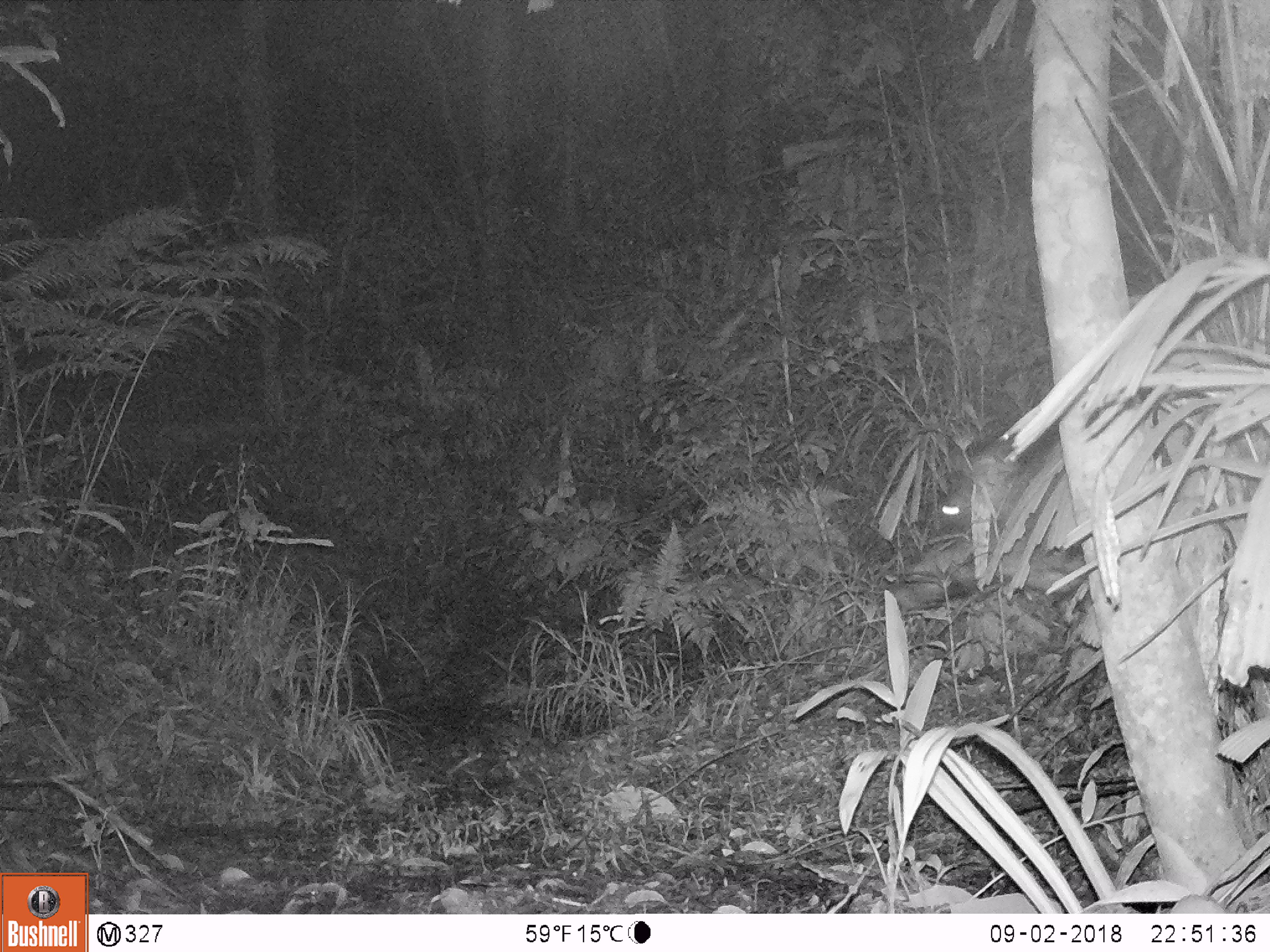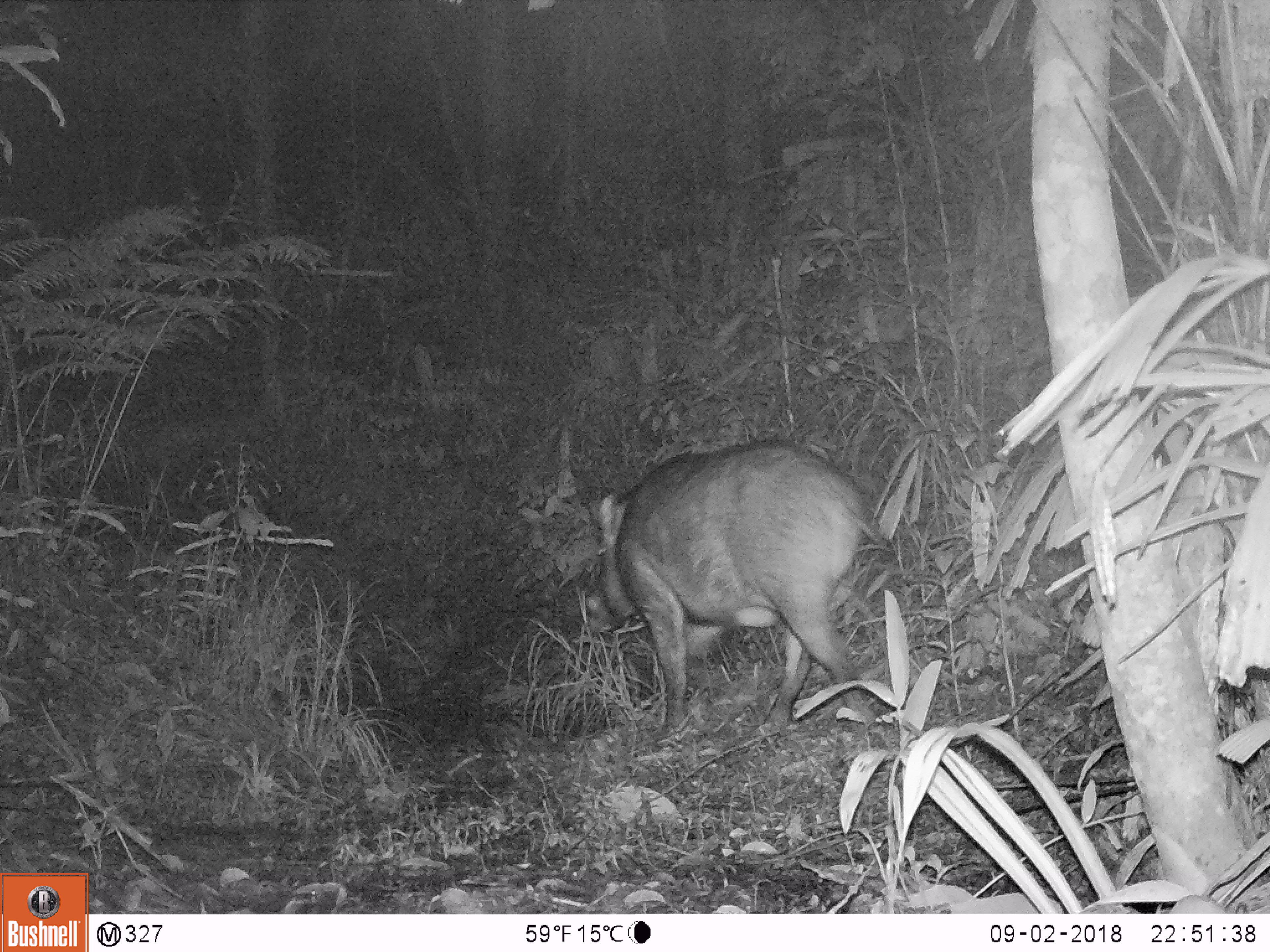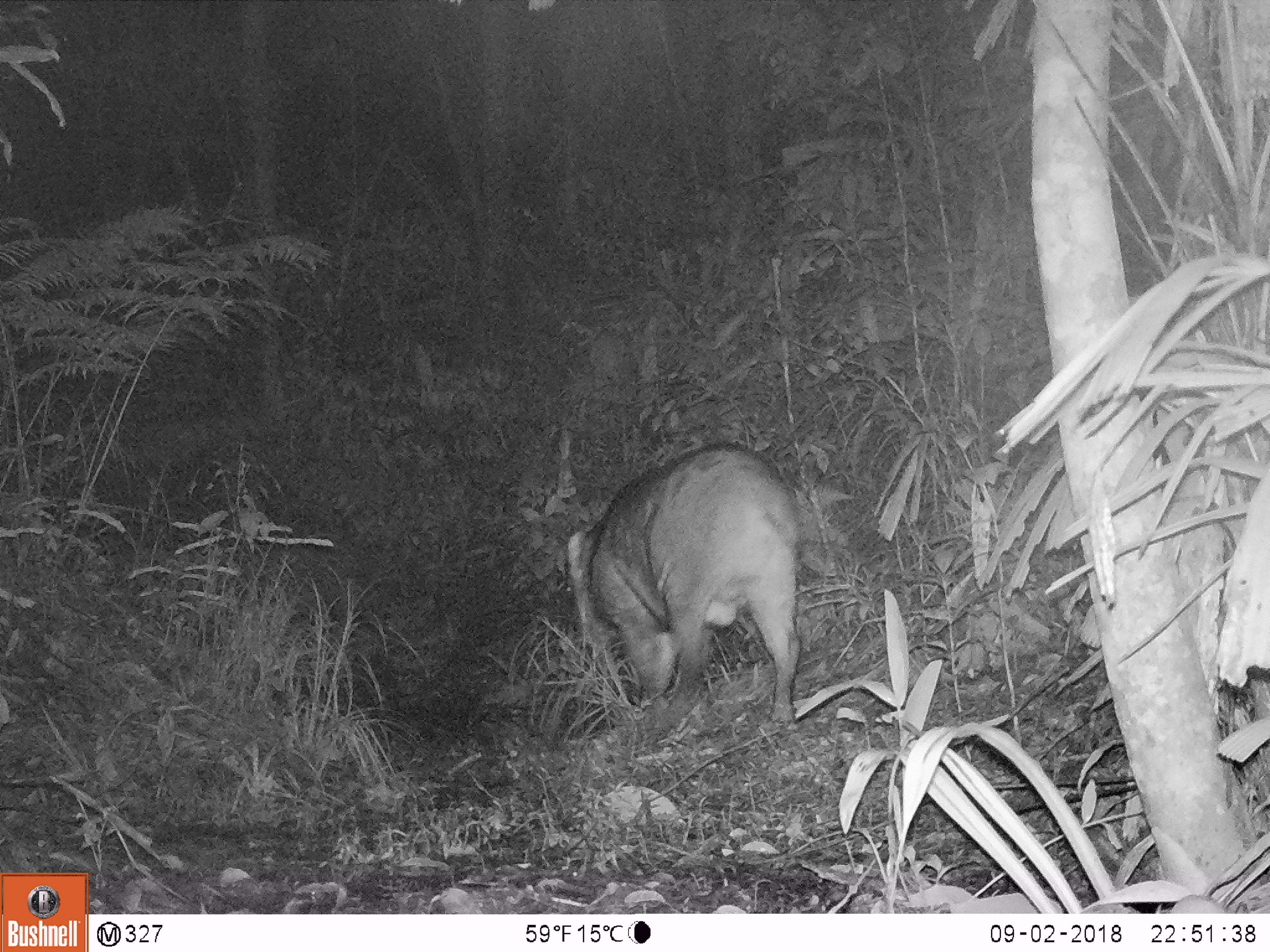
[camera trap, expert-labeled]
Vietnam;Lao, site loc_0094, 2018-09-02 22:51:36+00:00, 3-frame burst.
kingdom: Animalia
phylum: Chordata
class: Mammalia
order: Artiodactyla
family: Suidae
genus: Sus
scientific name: Sus scrofa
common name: eurasian wild pig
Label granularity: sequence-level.